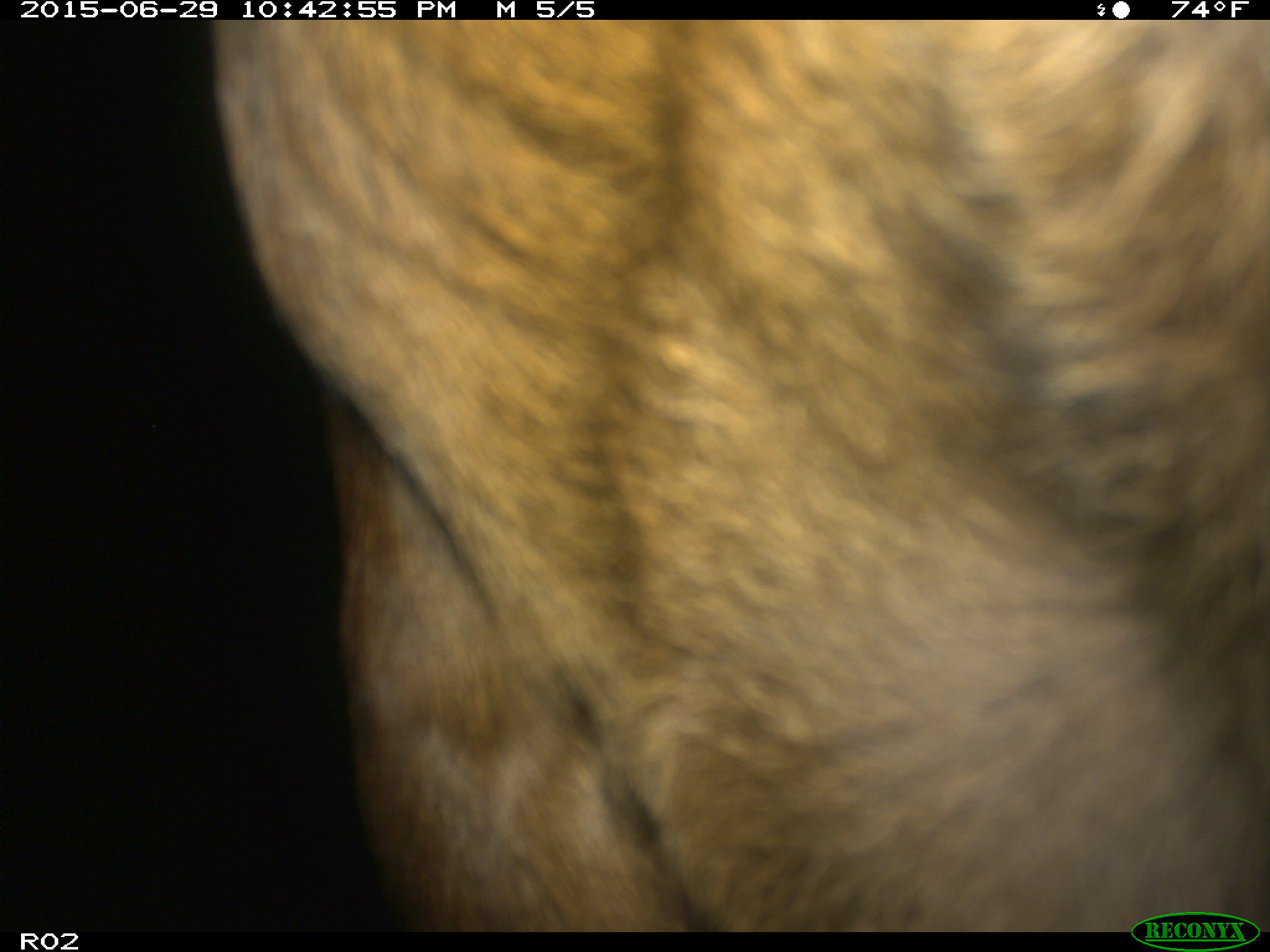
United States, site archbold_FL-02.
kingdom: Animalia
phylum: Chordata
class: Mammalia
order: Artiodactyla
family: Bovidae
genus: Bos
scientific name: Bos taurus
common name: domestic cow